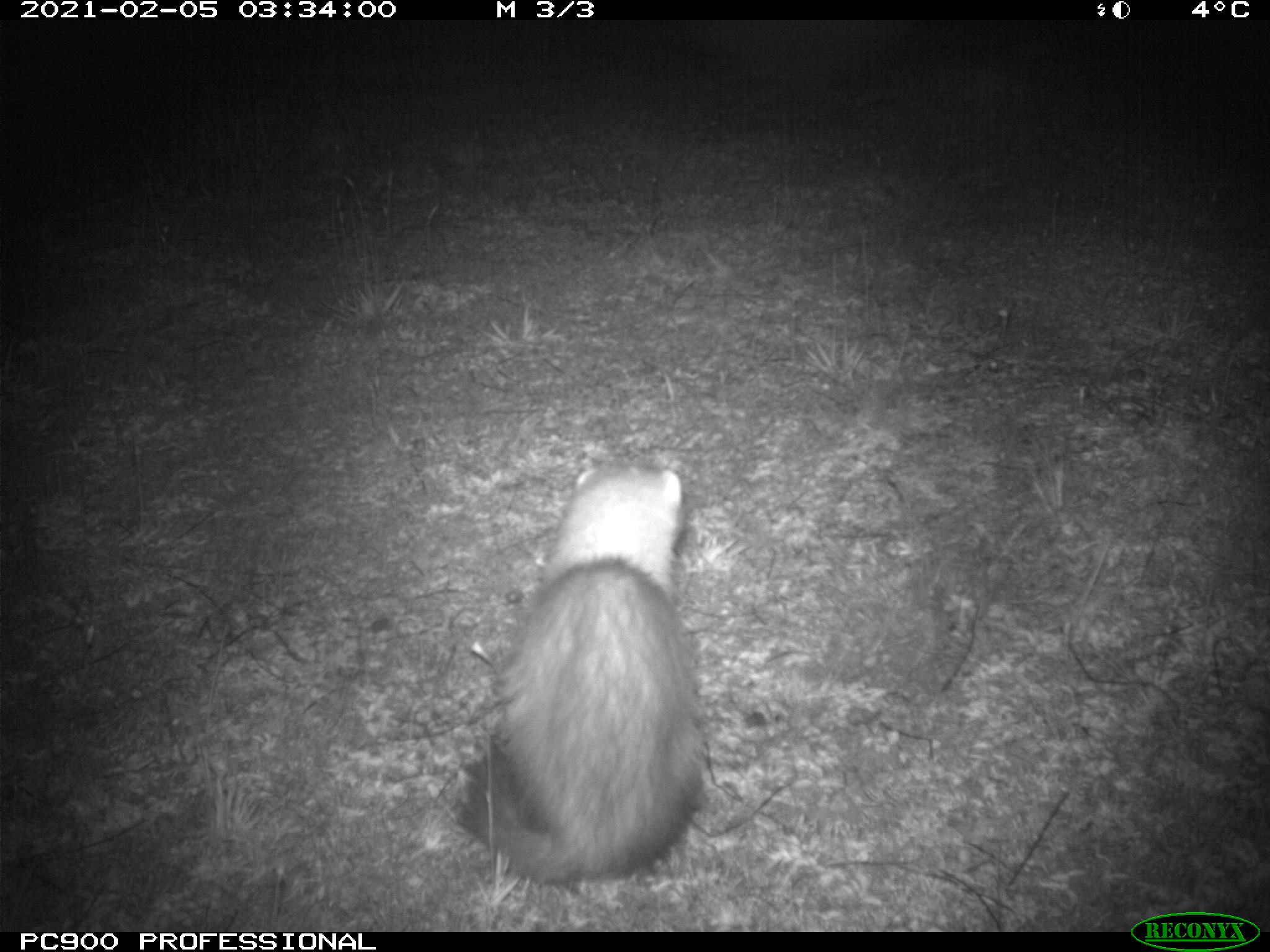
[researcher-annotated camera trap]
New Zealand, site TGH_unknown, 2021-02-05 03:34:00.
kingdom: Animalia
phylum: Chordata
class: Mammalia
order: Carnivora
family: Mustelidae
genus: Mustela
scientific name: Mustela furo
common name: ferret